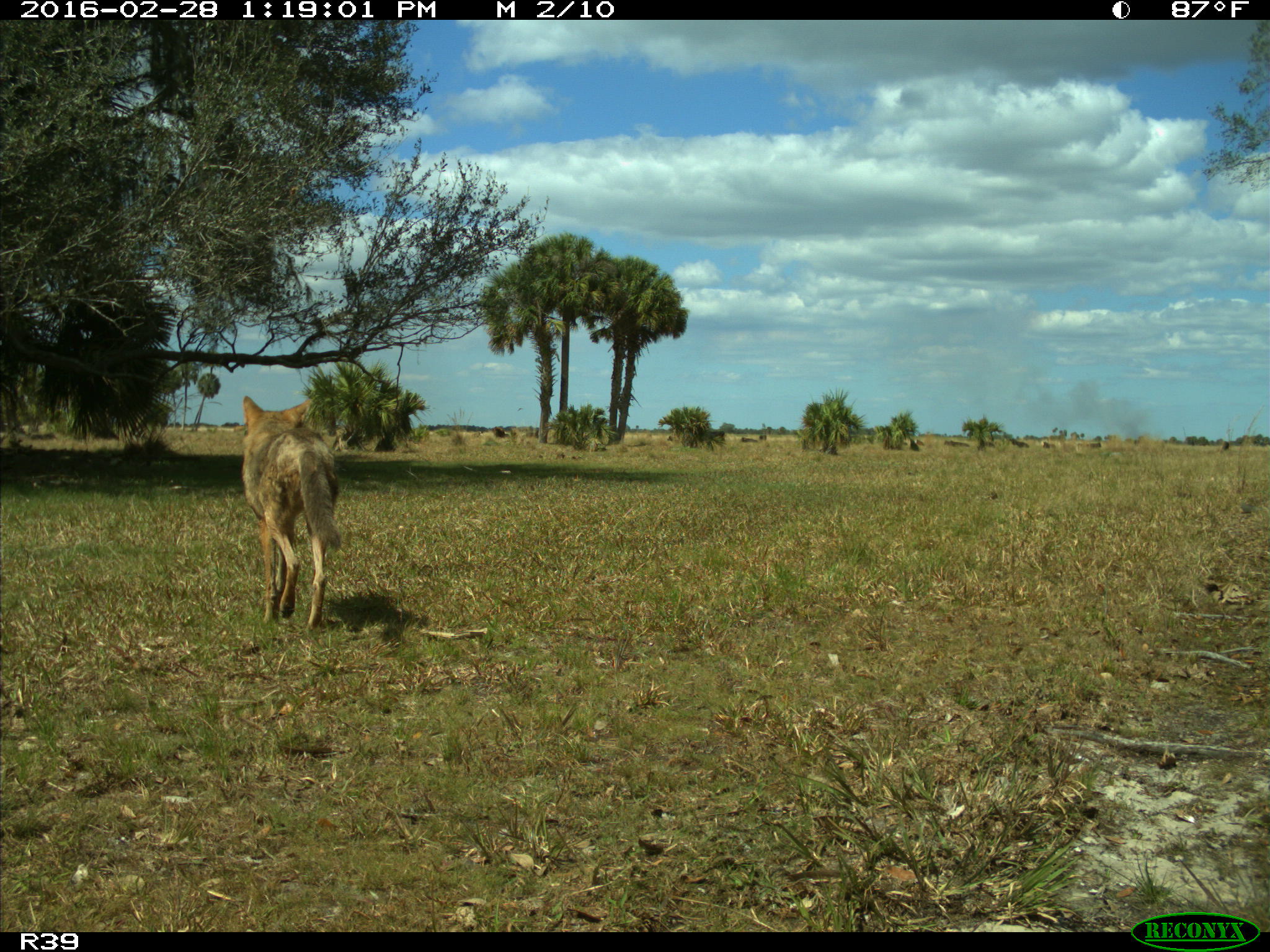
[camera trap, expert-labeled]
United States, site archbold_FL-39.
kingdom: Animalia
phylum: Chordata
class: Mammalia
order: Carnivora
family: Canidae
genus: Canis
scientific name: Canis latrans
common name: coyote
Canis latrans (coyote).